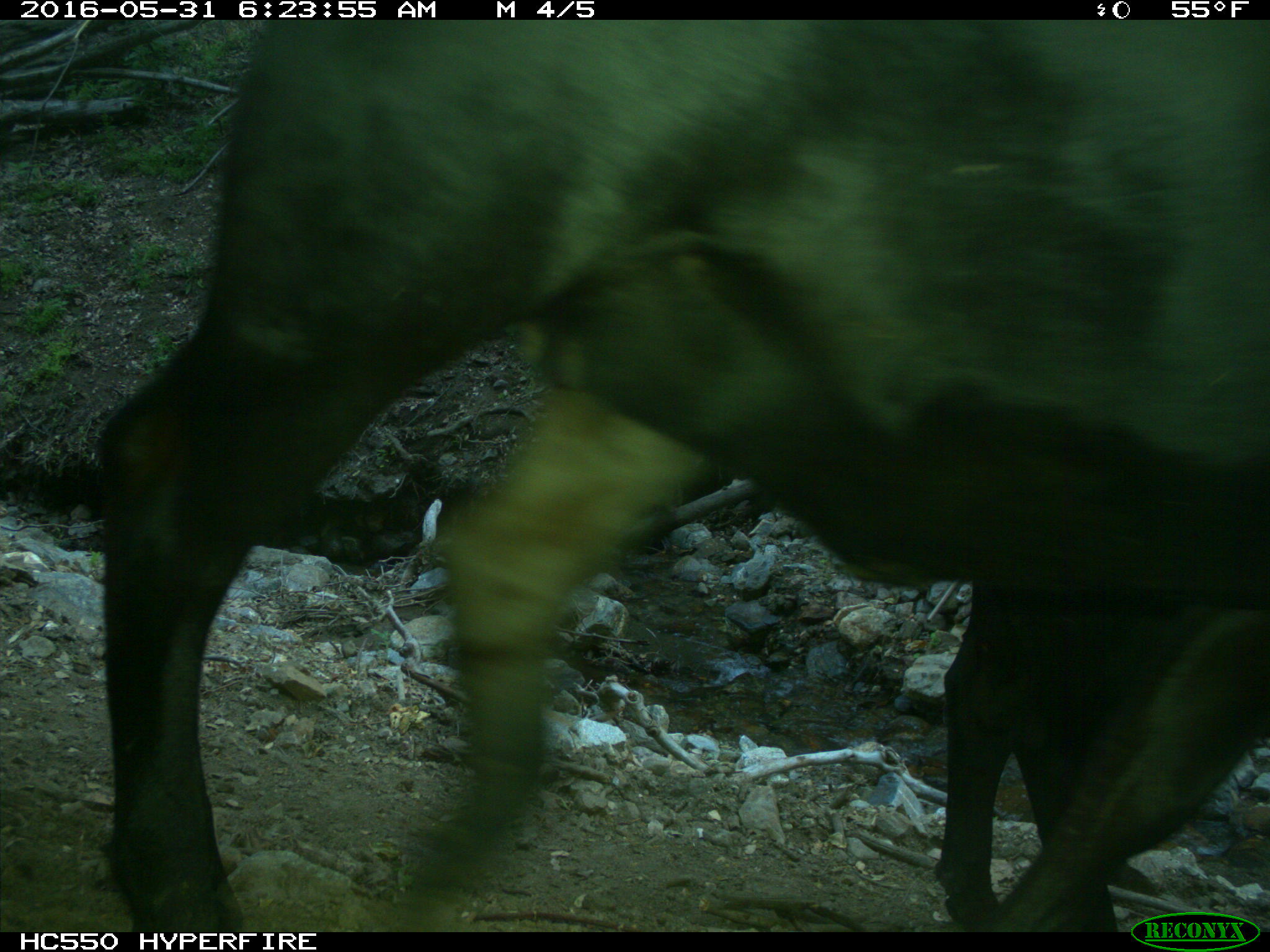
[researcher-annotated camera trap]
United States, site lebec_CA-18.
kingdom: Animalia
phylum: Chordata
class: Mammalia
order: Artiodactyla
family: Bovidae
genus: Bos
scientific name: Bos taurus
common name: domestic cow